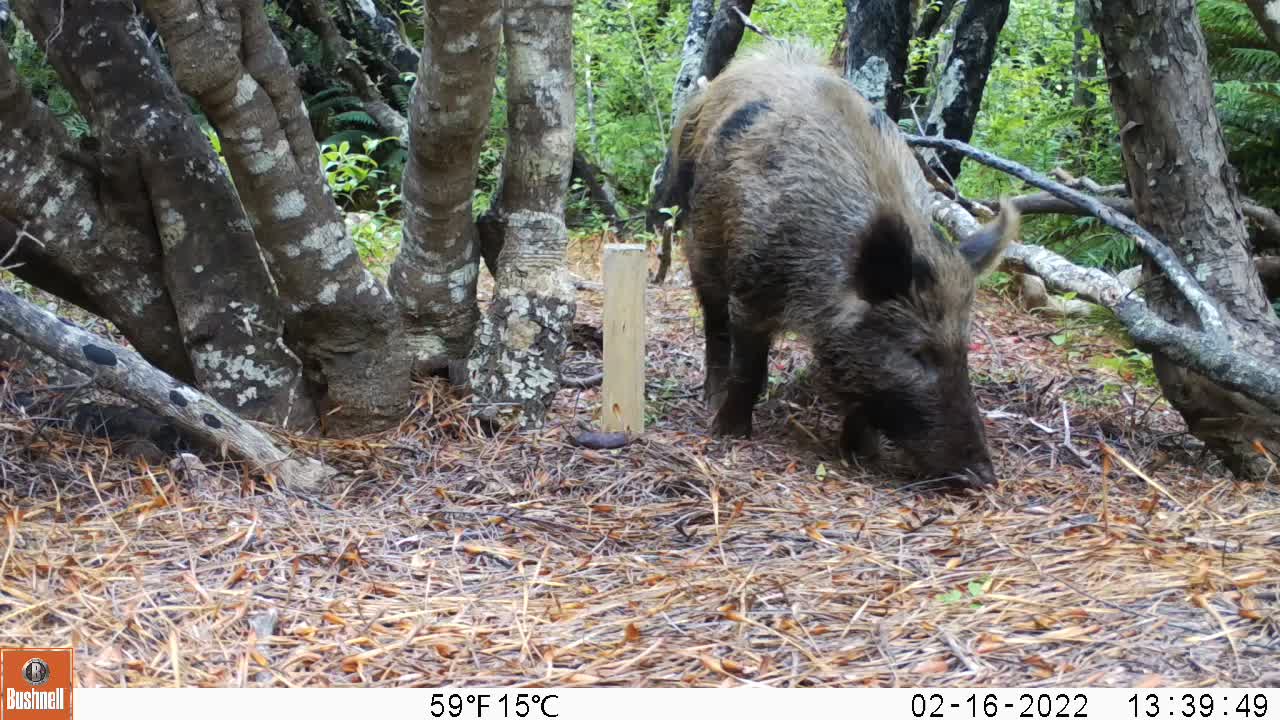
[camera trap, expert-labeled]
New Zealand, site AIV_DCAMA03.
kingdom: Animalia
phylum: Chordata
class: Mammalia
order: Artiodactyla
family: Suidae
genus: Sus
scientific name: Sus scrofa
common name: pig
Pig (Sus scrofa).